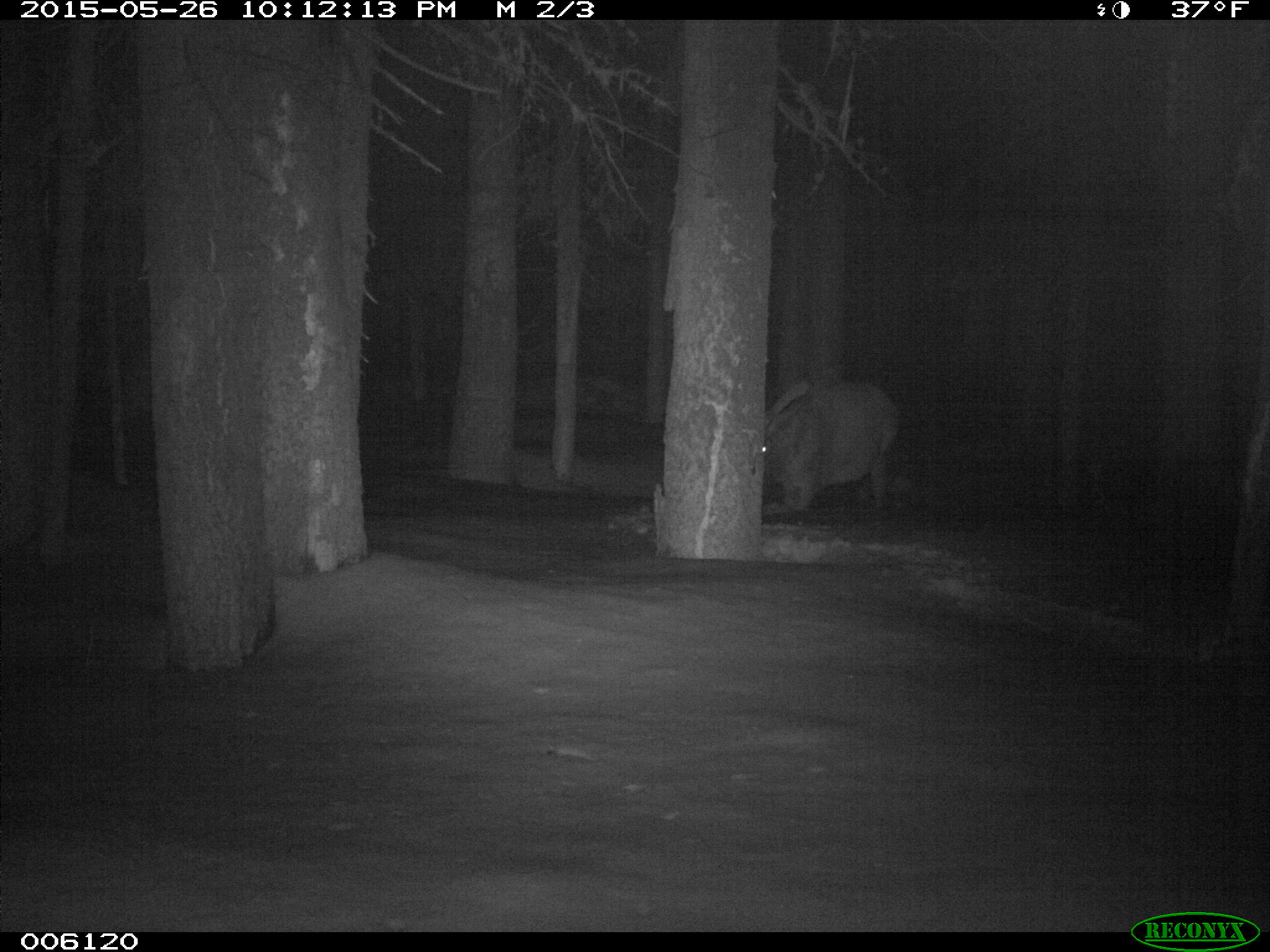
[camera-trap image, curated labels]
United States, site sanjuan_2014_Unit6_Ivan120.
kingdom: Animalia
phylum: Chordata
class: Mammalia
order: Artiodactyla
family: Cervidae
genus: Cervus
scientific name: Cervus elaphus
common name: red deer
Cervus elaphus (red deer).